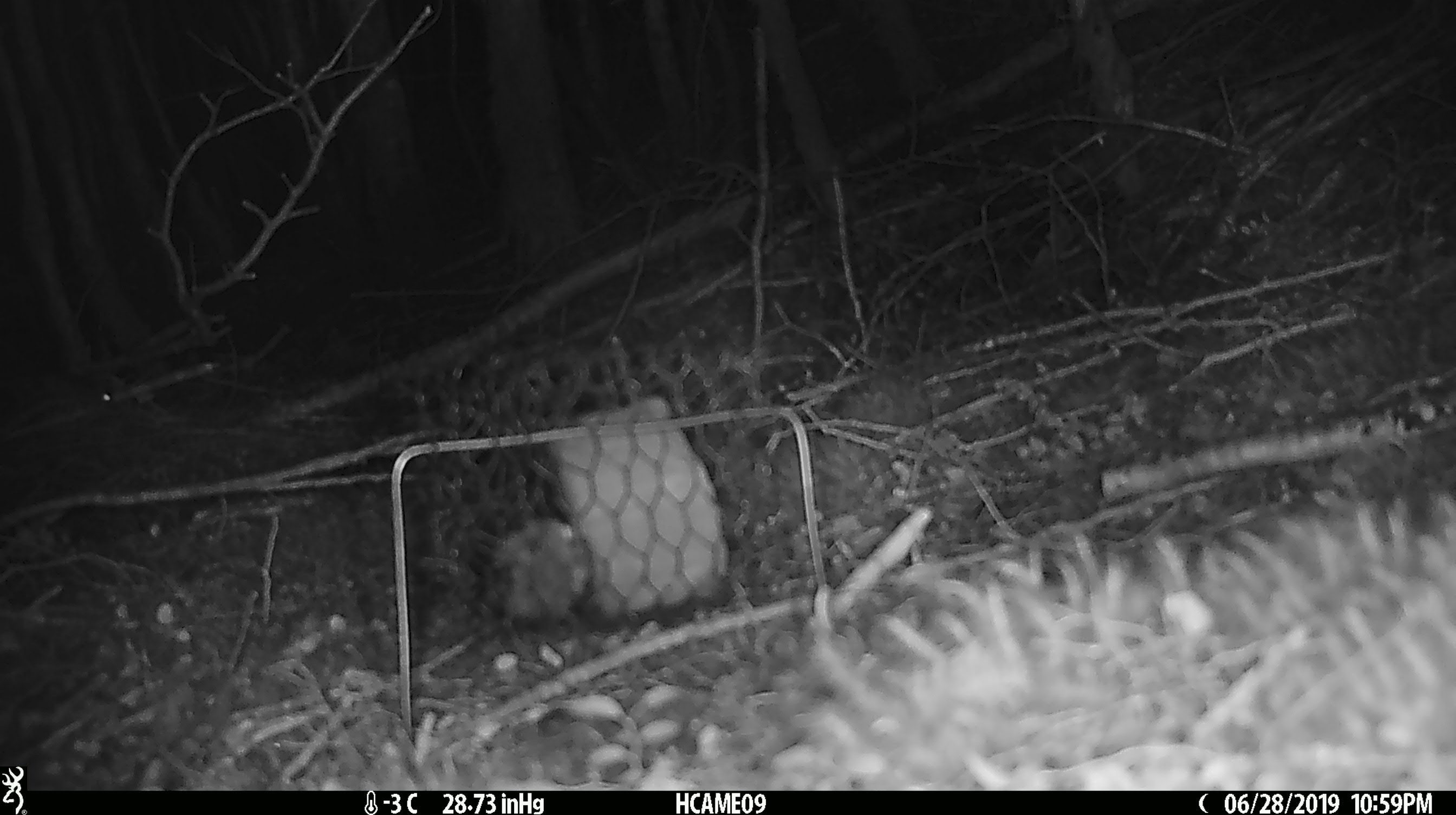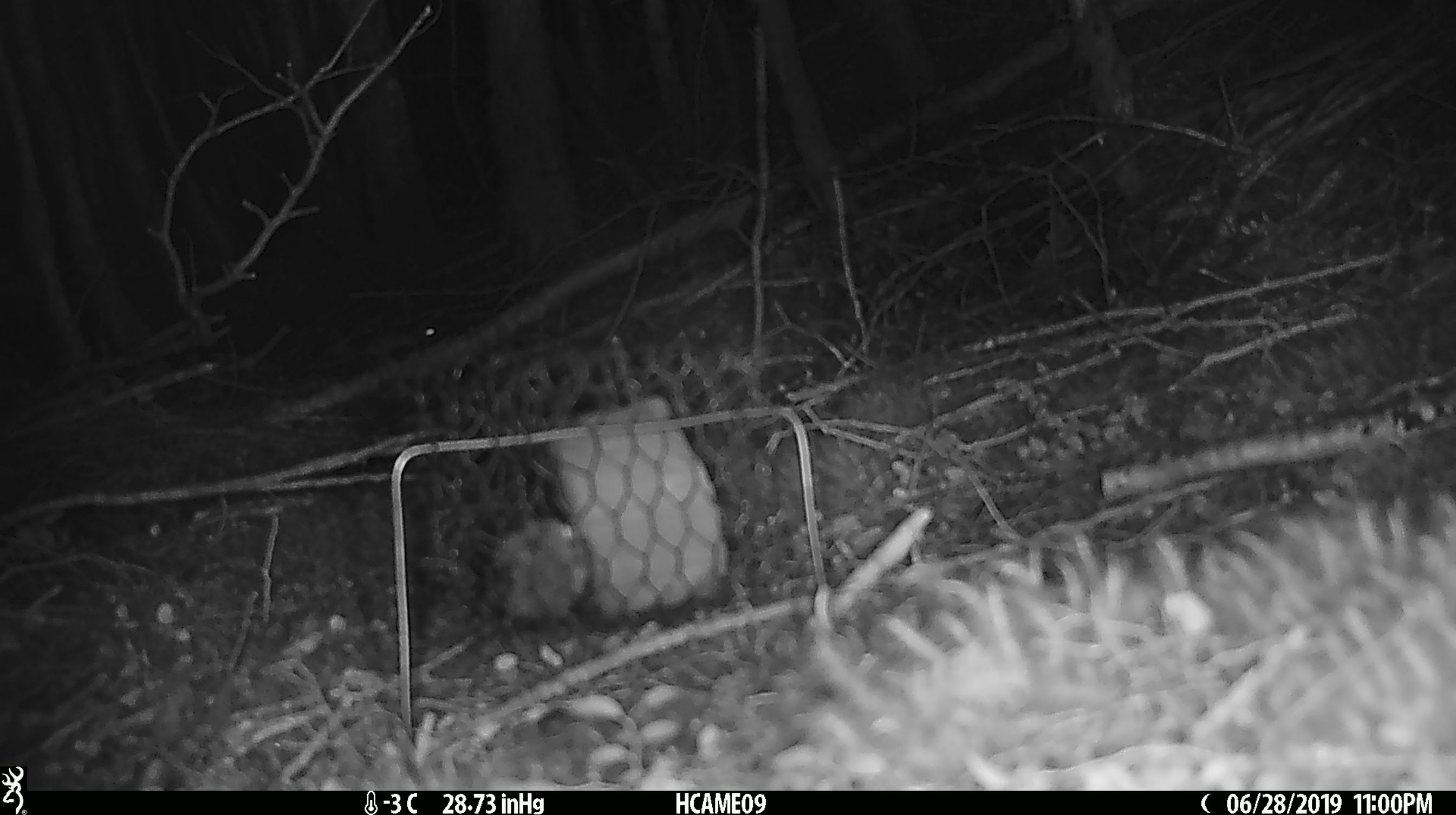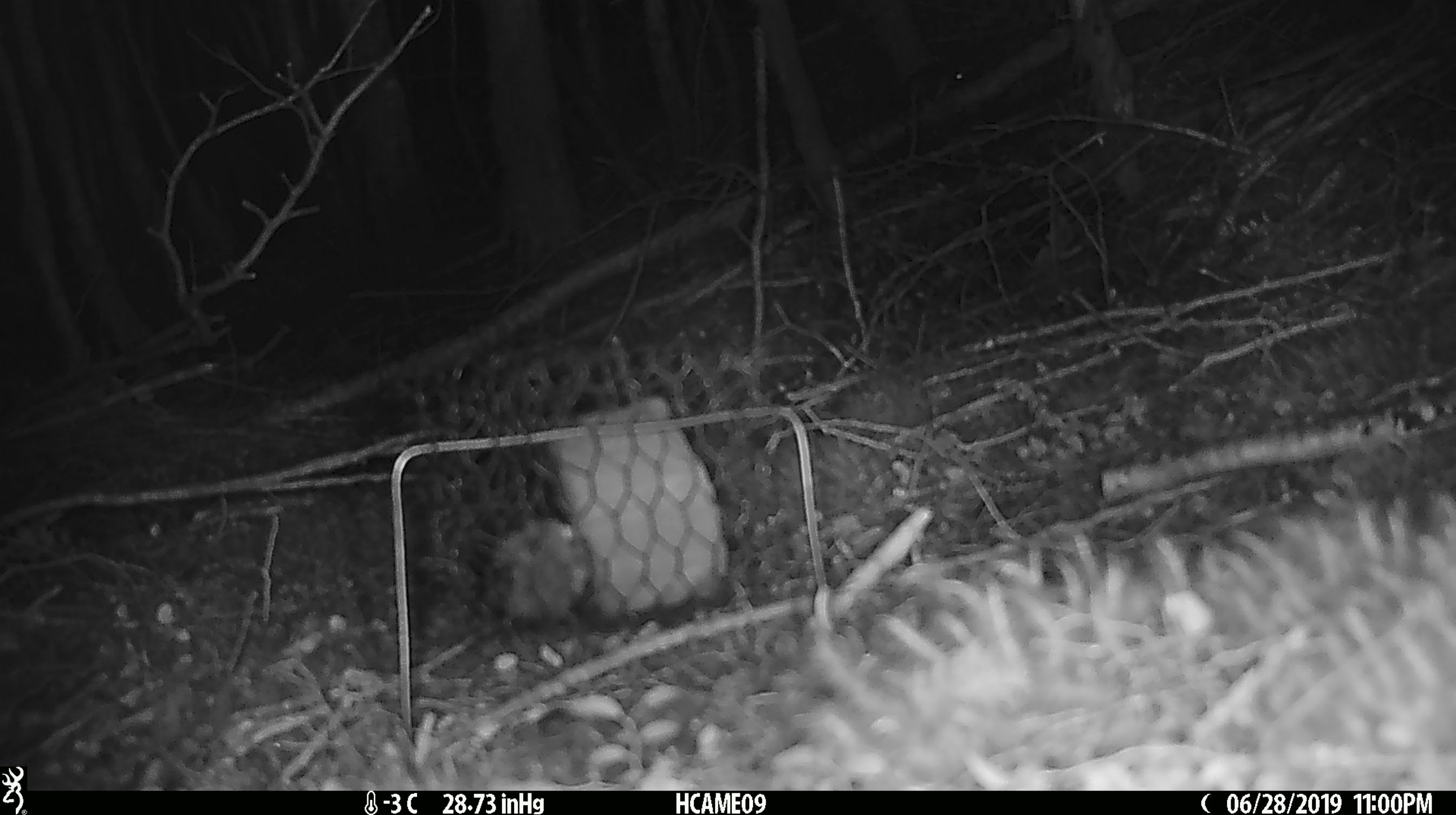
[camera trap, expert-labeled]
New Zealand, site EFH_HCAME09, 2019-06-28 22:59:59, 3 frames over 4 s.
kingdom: Animalia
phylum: Chordata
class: Mammalia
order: Rodentia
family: Muridae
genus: Mus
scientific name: Mus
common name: mouse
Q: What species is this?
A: Mouse (Mus).